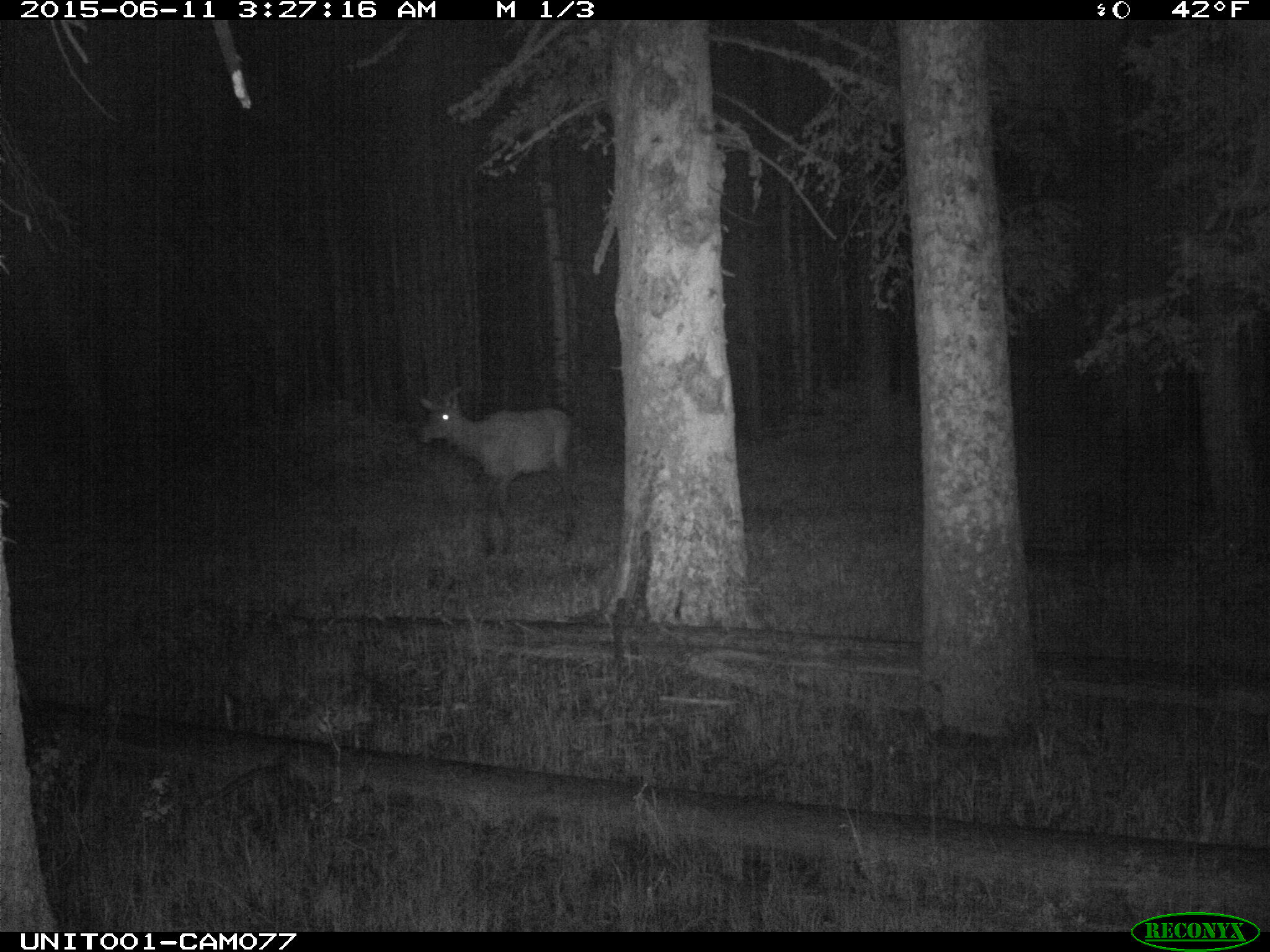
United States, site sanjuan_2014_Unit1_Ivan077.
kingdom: Animalia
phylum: Chordata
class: Mammalia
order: Artiodactyla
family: Cervidae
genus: Cervus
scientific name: Cervus elaphus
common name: red deer